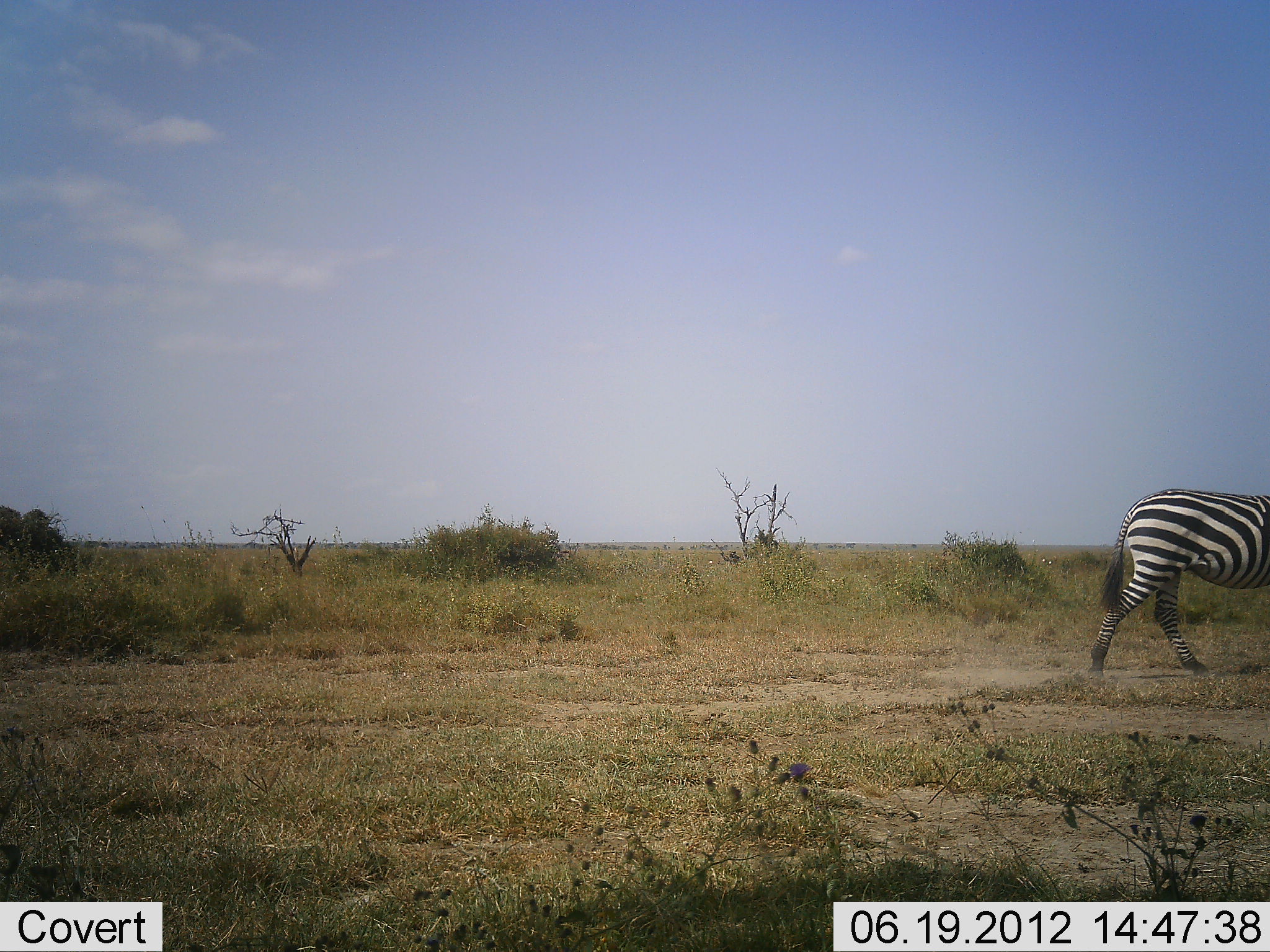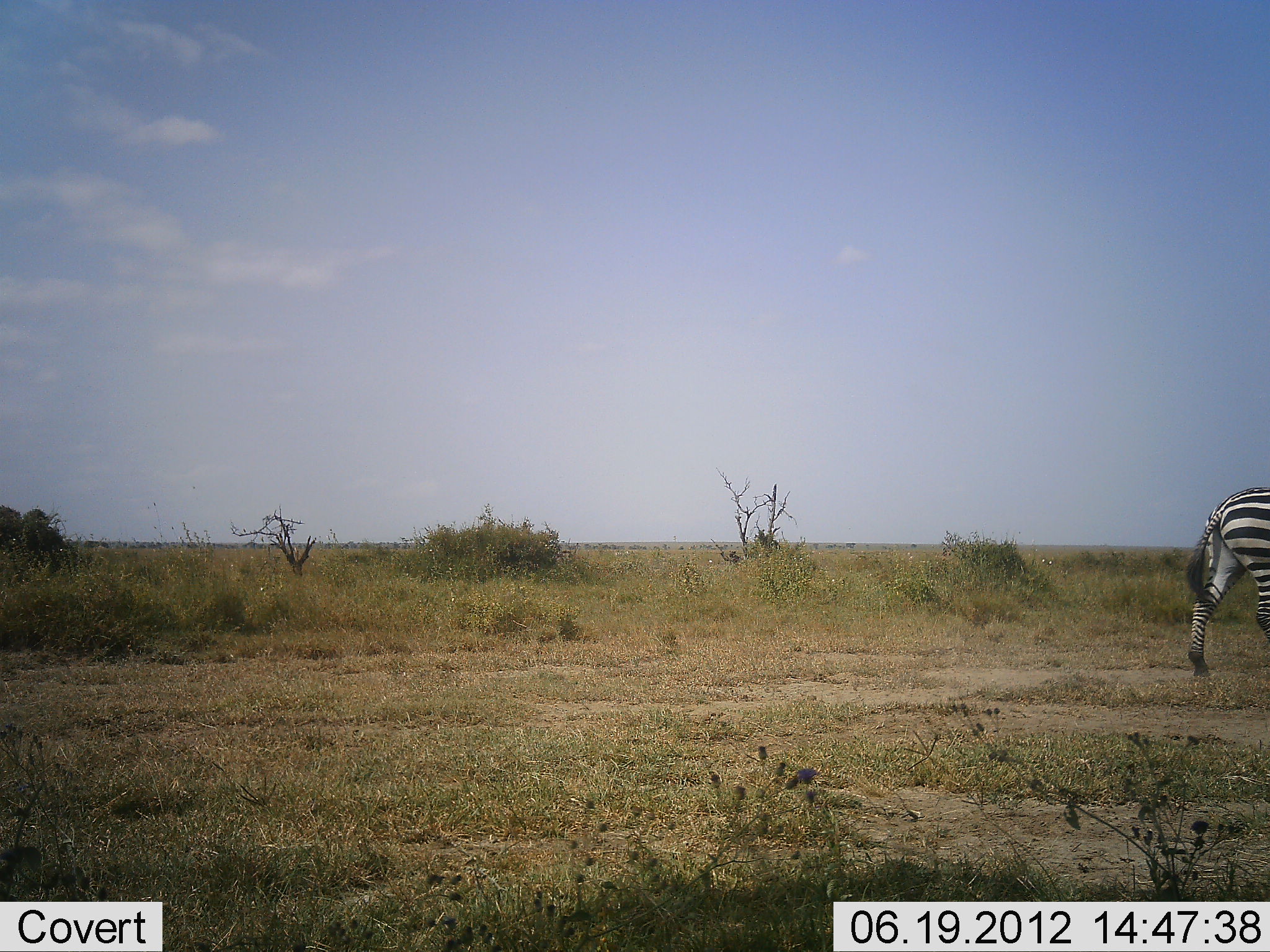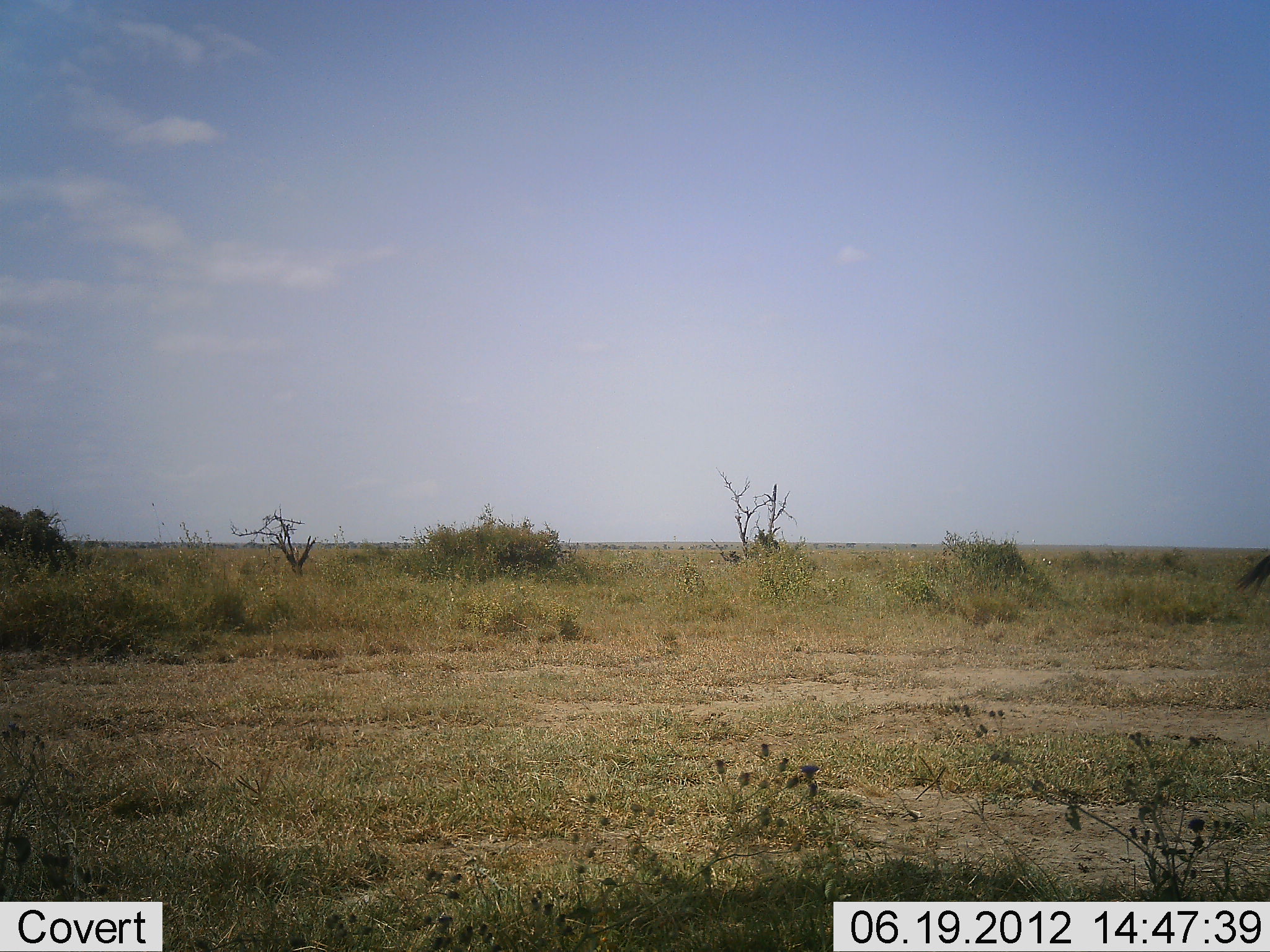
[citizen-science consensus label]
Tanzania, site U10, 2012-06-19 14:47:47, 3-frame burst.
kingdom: Animalia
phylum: Chordata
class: Mammalia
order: Perissodactyla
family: Equidae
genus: Equus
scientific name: Equus quagga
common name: plains zebra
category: zebra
Zebra (plains zebra) (Equus quagga), count 1. Behavior (volunteer vote fractions): standing 10%, resting 0%, moving 90%, interacting 0%. Young present (vote fraction): 0%. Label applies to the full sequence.